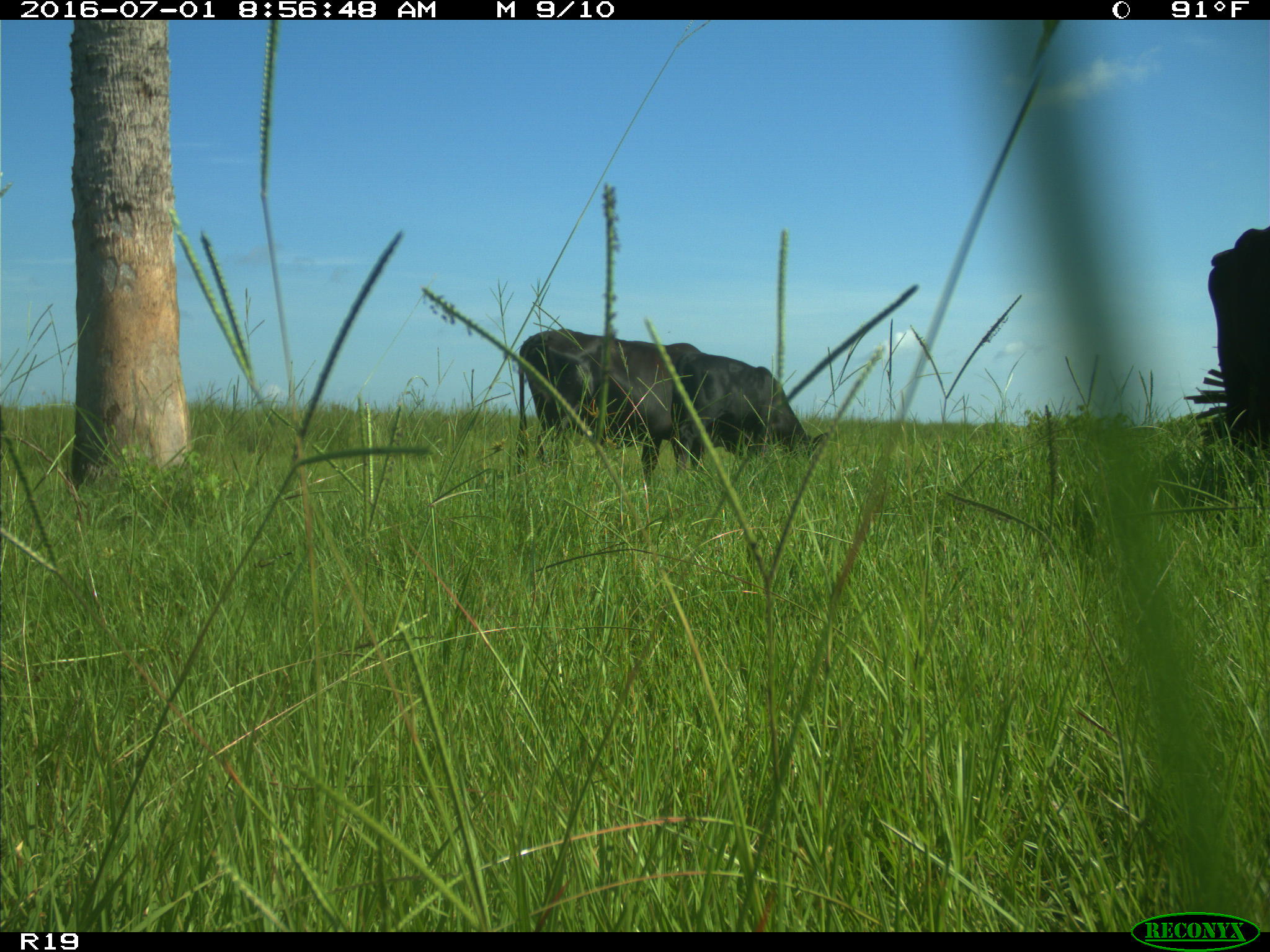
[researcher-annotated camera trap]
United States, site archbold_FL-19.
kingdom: Animalia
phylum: Chordata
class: Mammalia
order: Artiodactyla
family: Bovidae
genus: Bos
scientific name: Bos taurus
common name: domestic cow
Bos taurus (domestic cow).